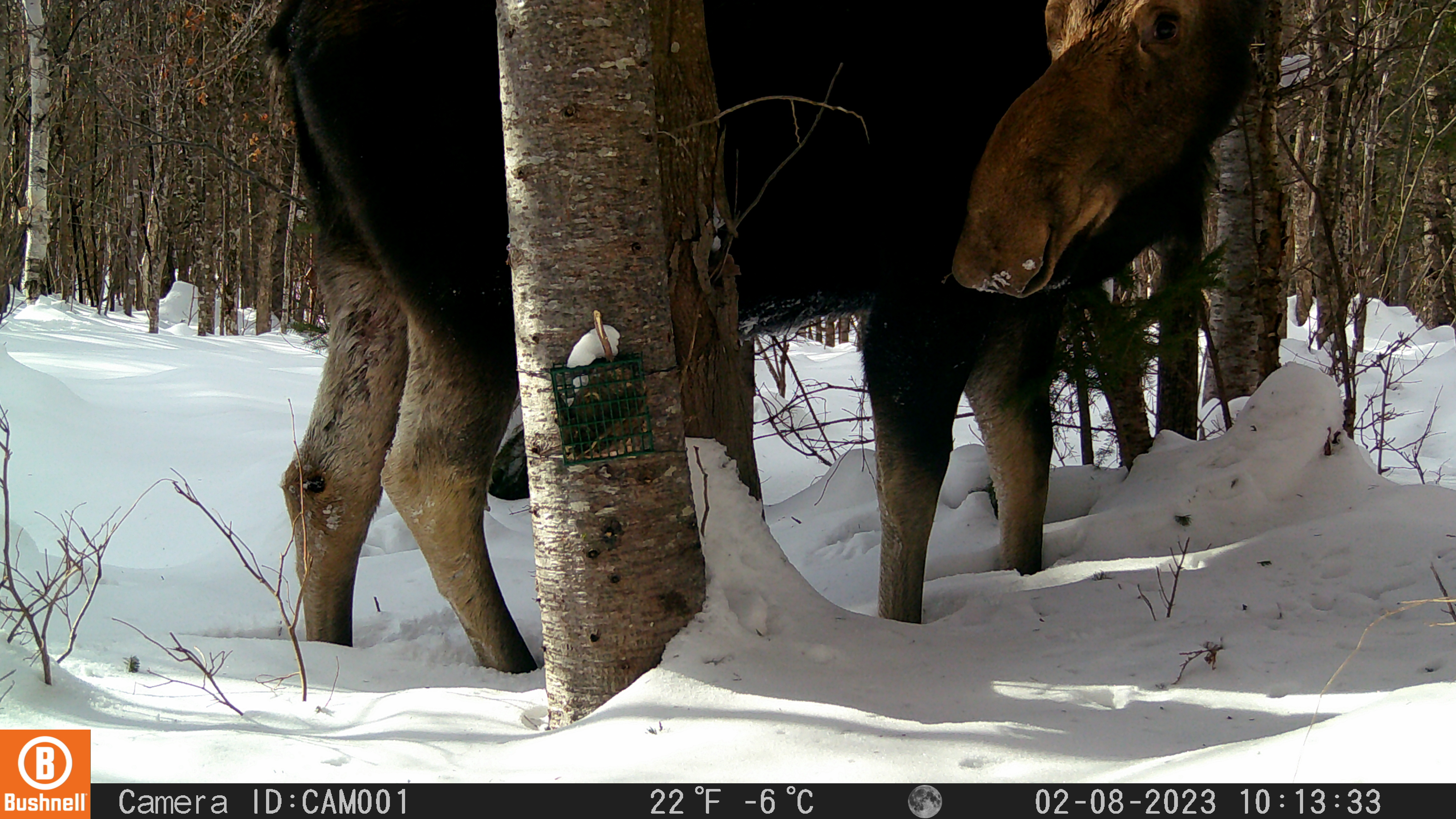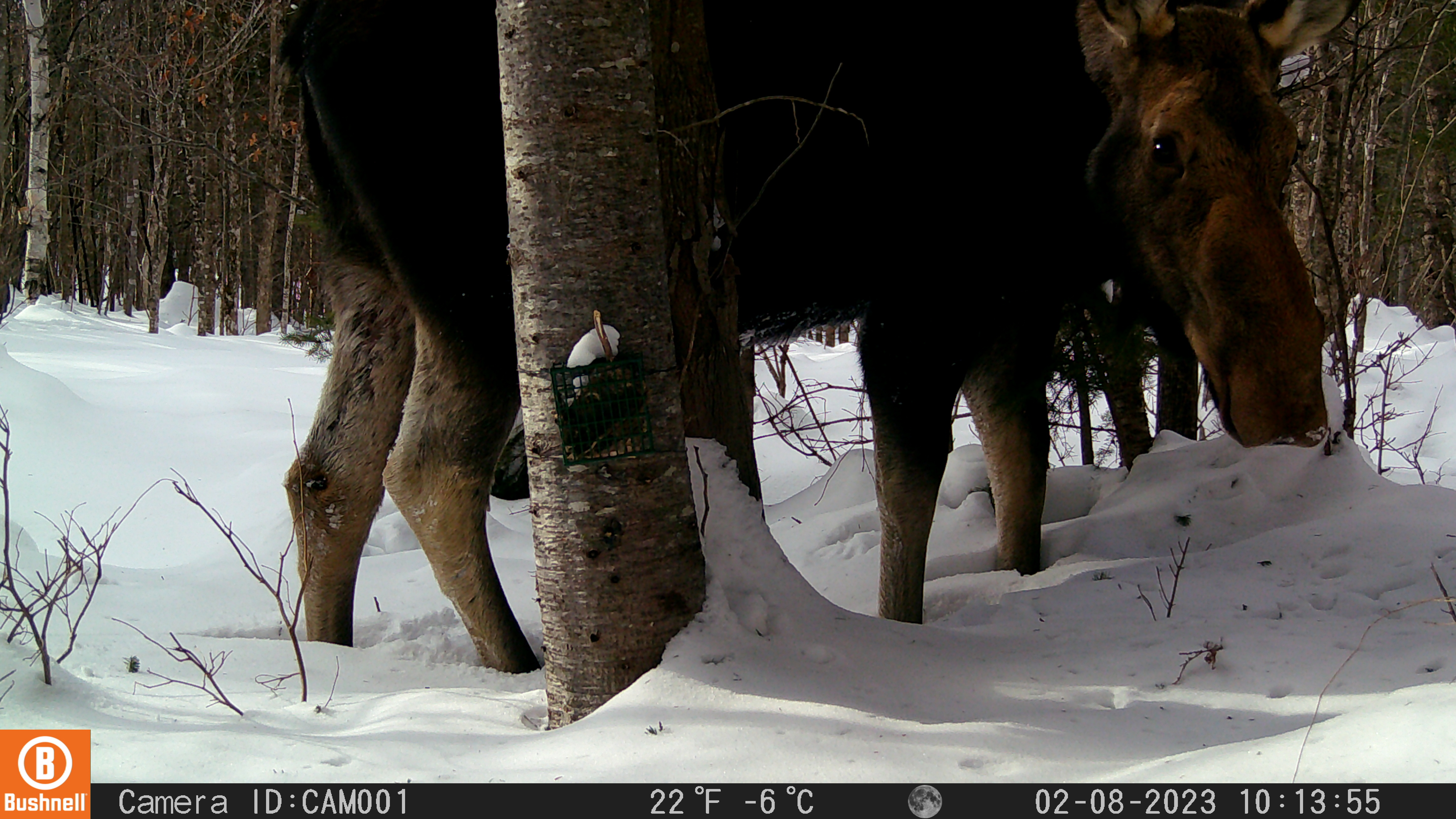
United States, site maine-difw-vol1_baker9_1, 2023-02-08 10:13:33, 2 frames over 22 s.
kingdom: Animalia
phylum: Chordata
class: Mammalia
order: Artiodactyla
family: Cervidae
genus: Alces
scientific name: Alces alces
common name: moose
Moose (Alces alces).